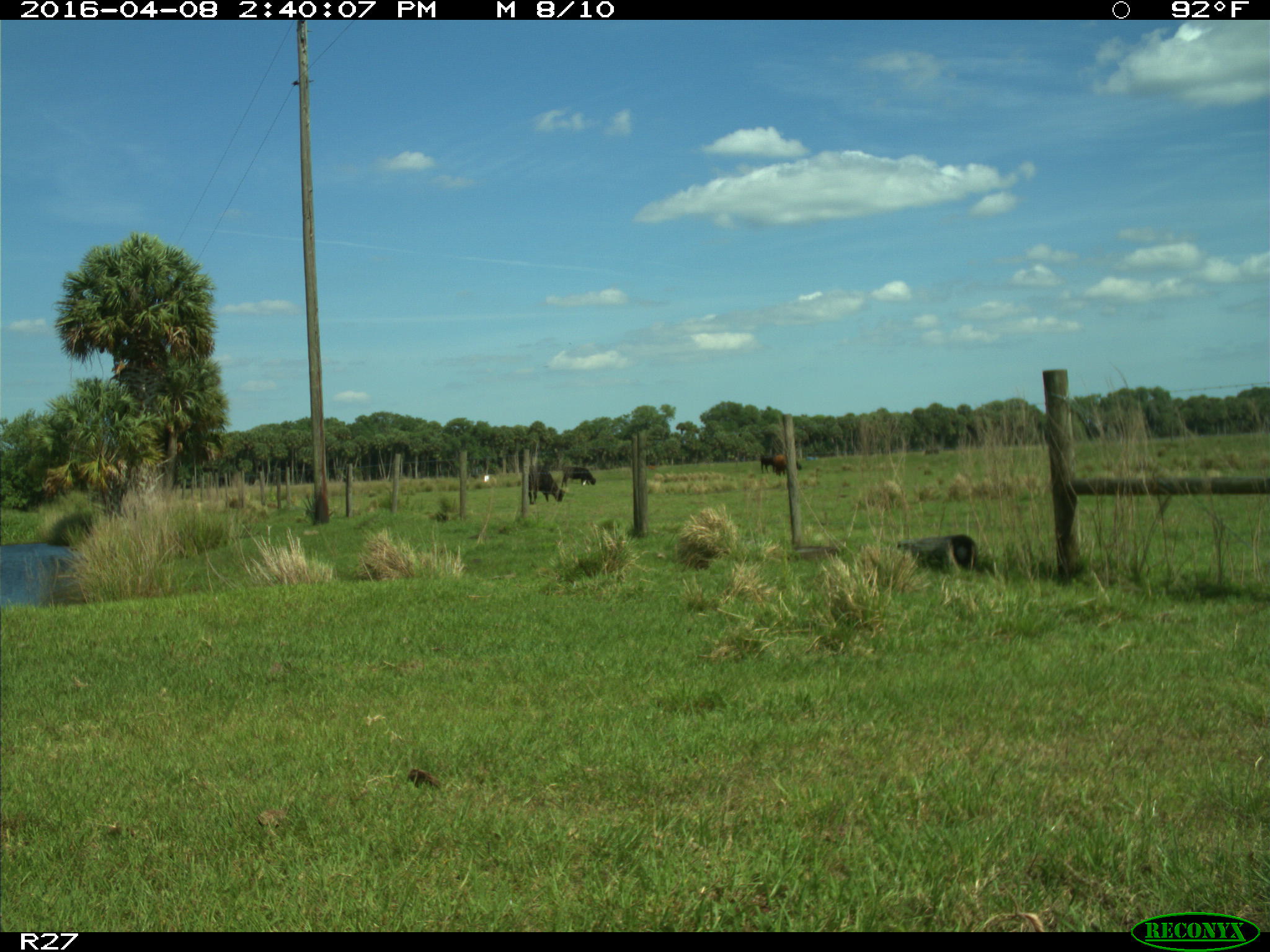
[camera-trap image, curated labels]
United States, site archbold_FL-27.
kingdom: Animalia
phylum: Chordata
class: Mammalia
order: Artiodactyla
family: Bovidae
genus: Bos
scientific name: Bos taurus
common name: domestic cow